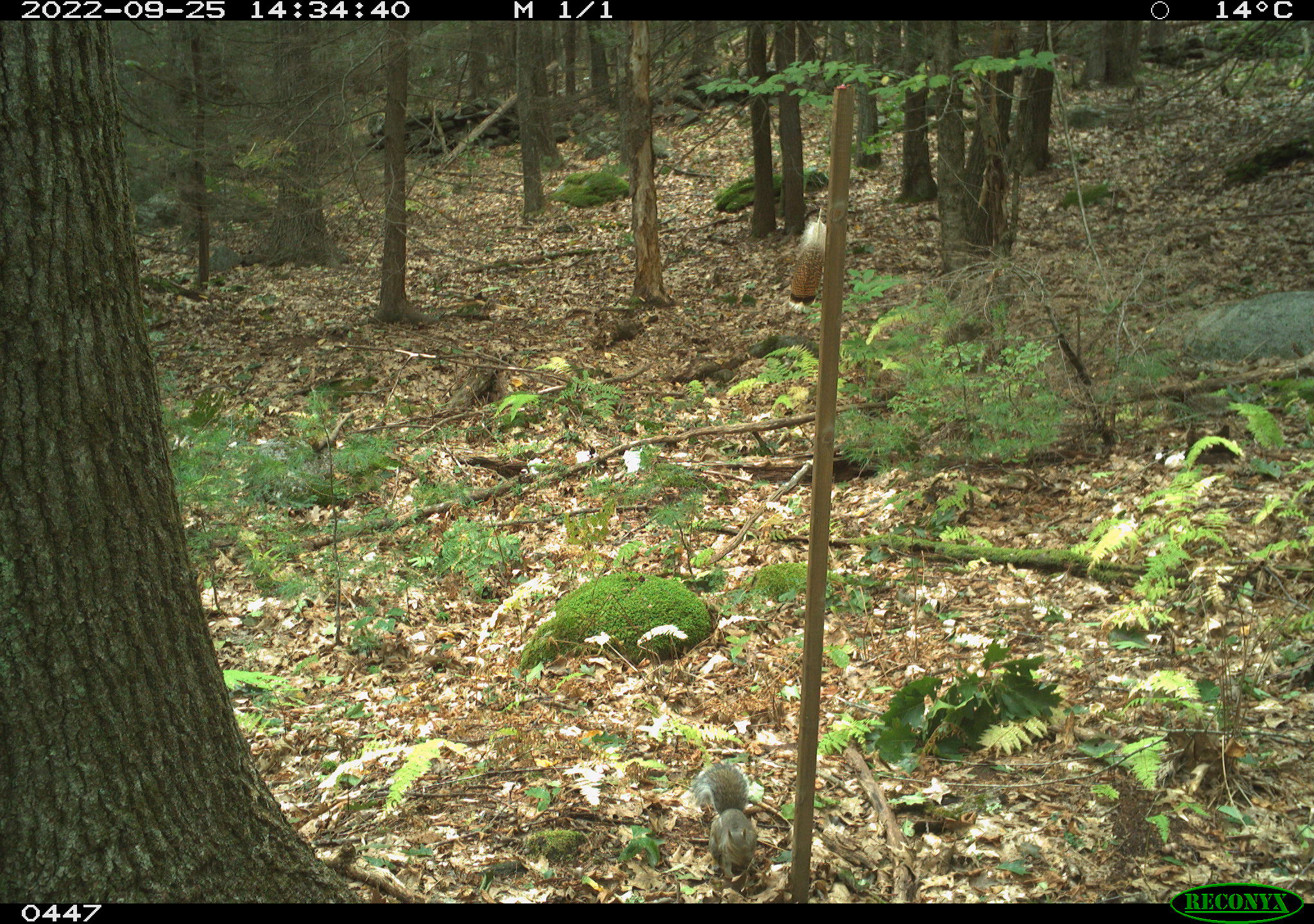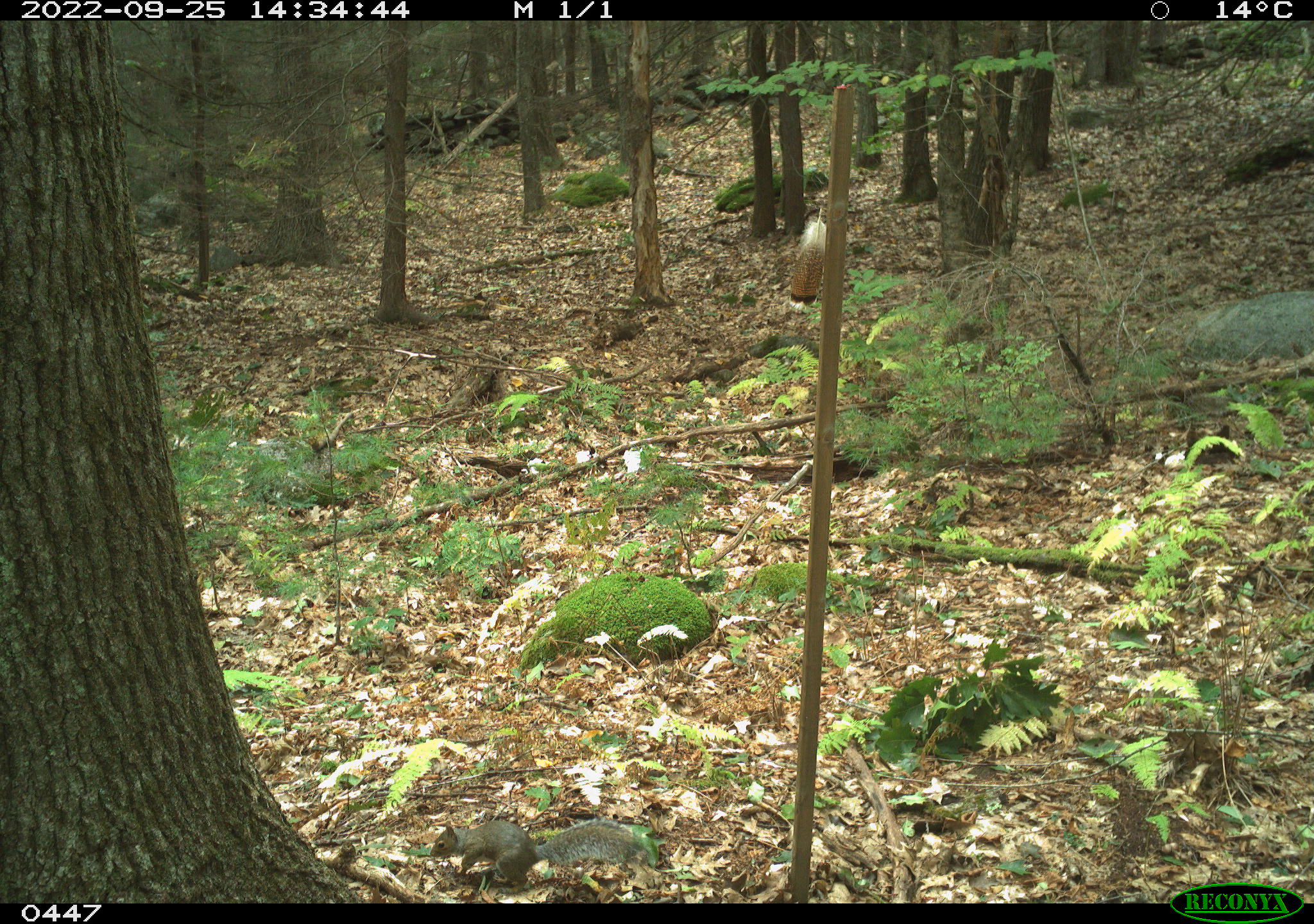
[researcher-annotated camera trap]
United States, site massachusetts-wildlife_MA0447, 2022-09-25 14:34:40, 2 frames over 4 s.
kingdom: Animalia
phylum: Chordata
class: Mammalia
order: Rodentia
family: Sciuridae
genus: Sciurus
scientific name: Sciurus carolinensis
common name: gray squirrel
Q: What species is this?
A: Gray squirrel (Sciurus carolinensis).